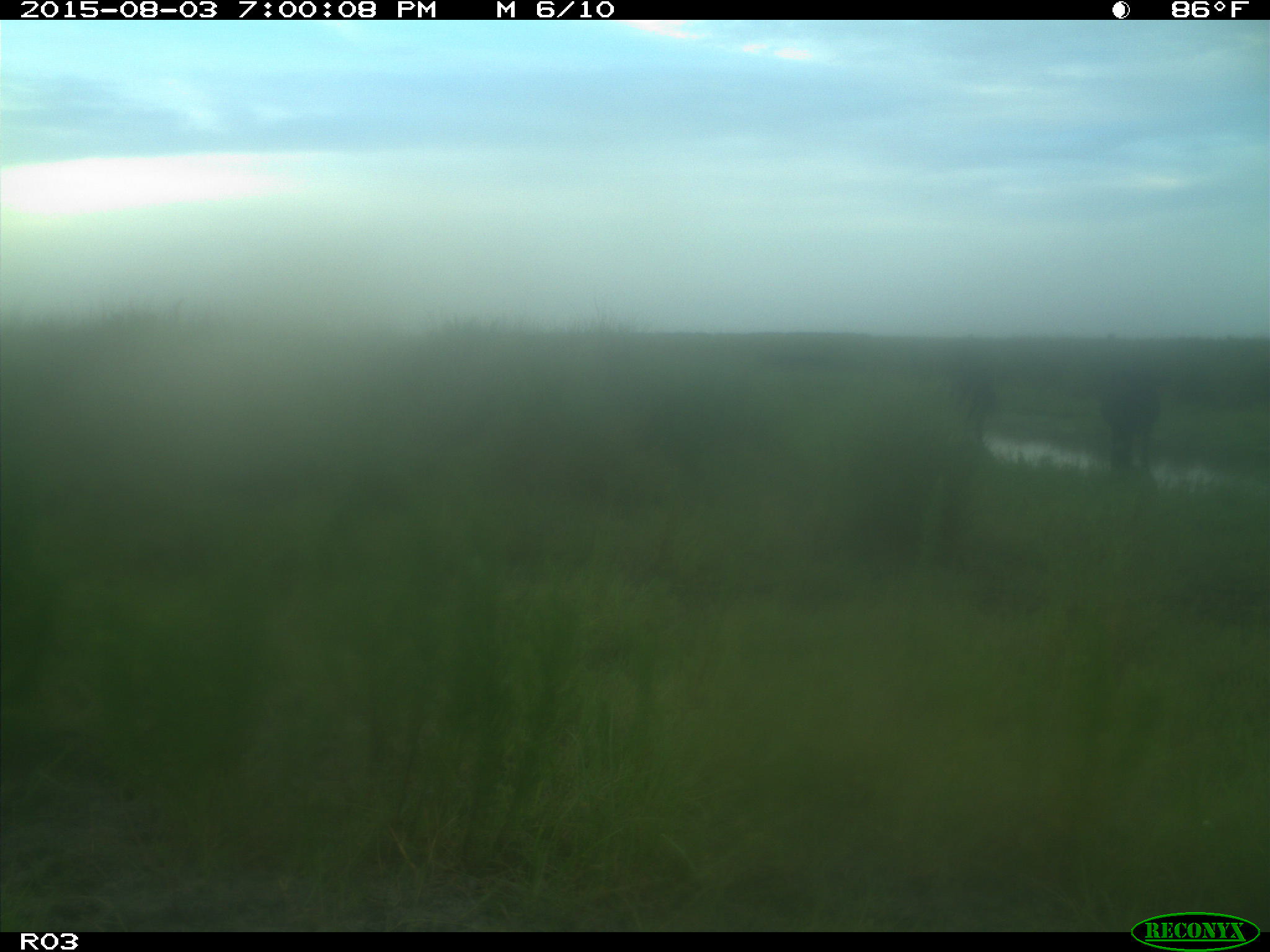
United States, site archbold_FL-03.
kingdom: Animalia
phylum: Chordata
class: Mammalia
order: Artiodactyla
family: Bovidae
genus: Bos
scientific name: Bos taurus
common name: domestic cow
Bos taurus (domestic cow).